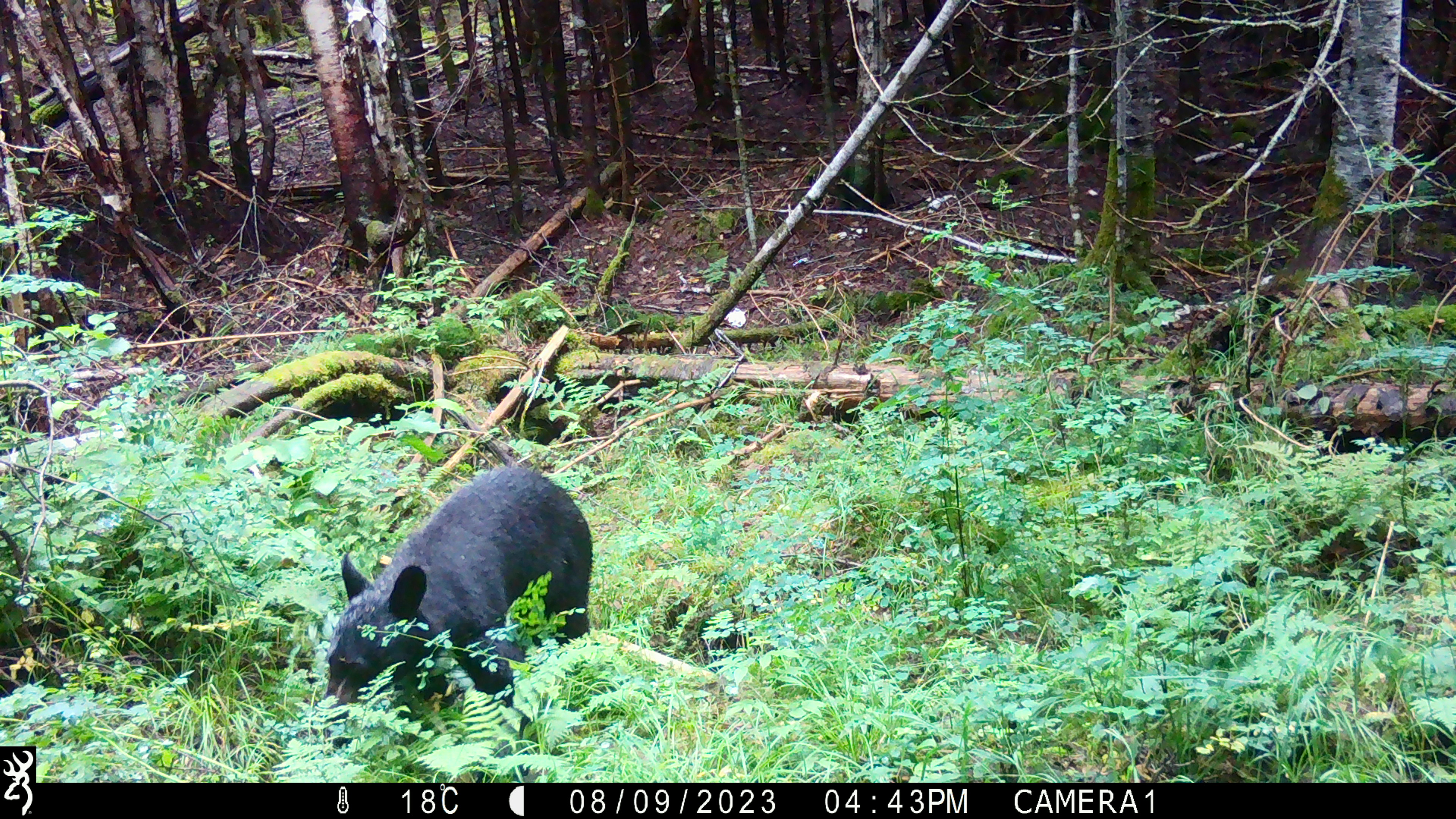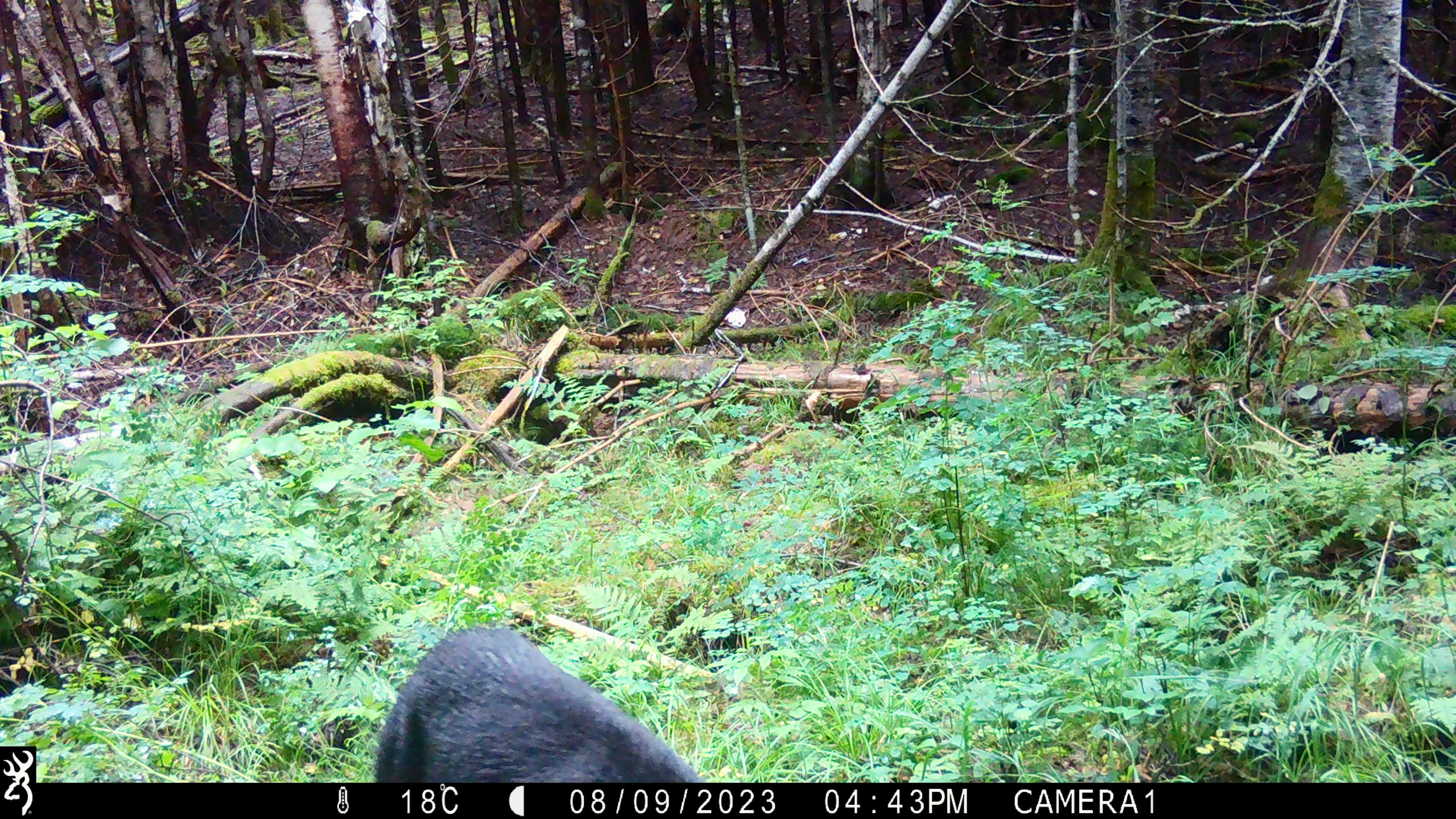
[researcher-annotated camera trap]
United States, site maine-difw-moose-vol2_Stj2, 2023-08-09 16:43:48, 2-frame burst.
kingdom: Animalia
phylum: Chordata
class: Mammalia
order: Carnivora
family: Ursidae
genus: Ursus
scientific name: Ursus americanus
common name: black bear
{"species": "black bear (Ursus americanus)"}